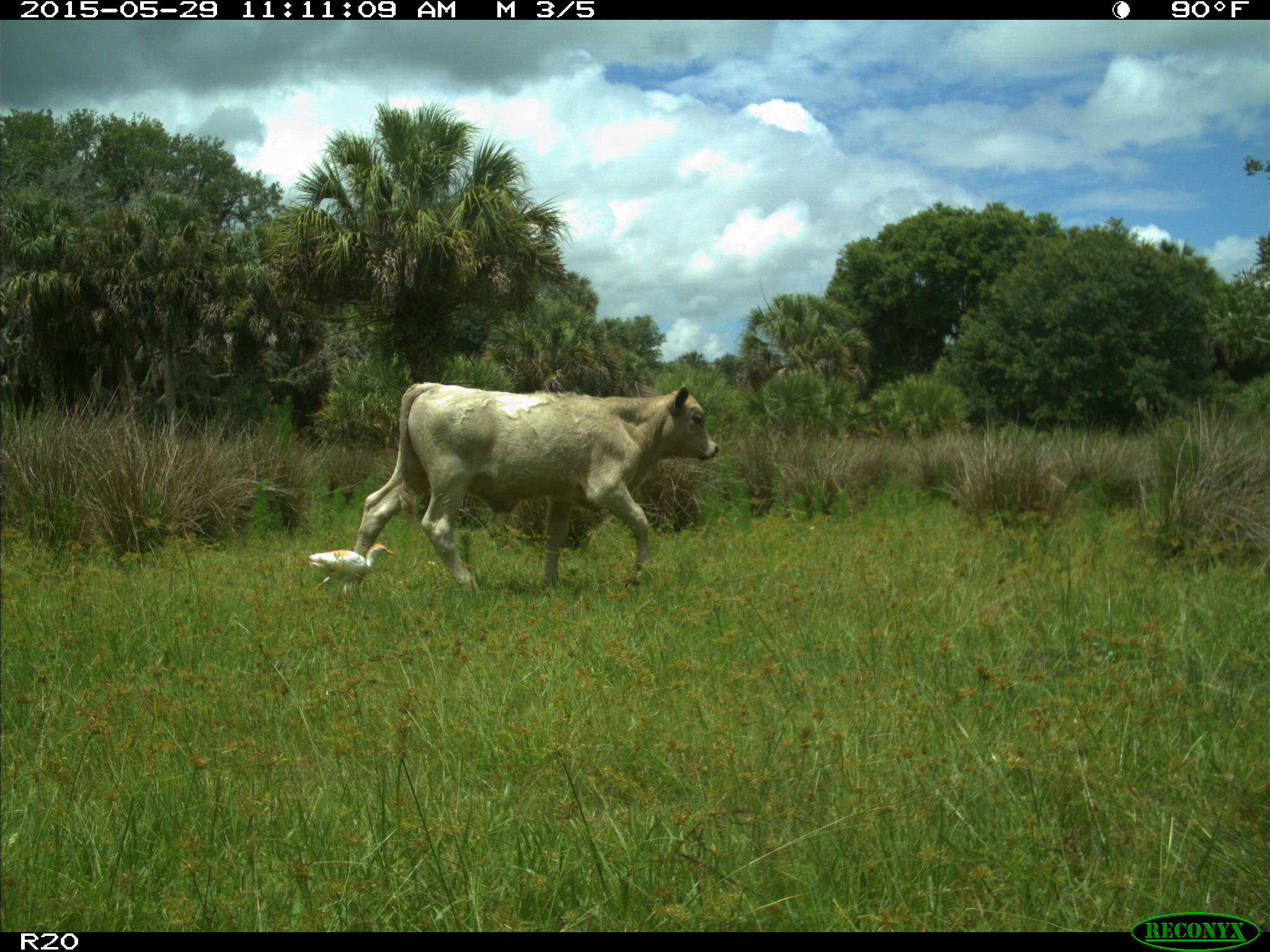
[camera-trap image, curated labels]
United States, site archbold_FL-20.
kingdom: Animalia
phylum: Chordata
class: Mammalia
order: Artiodactyla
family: Bovidae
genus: Bos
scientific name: Bos taurus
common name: domestic cow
Bos taurus (domestic cow).